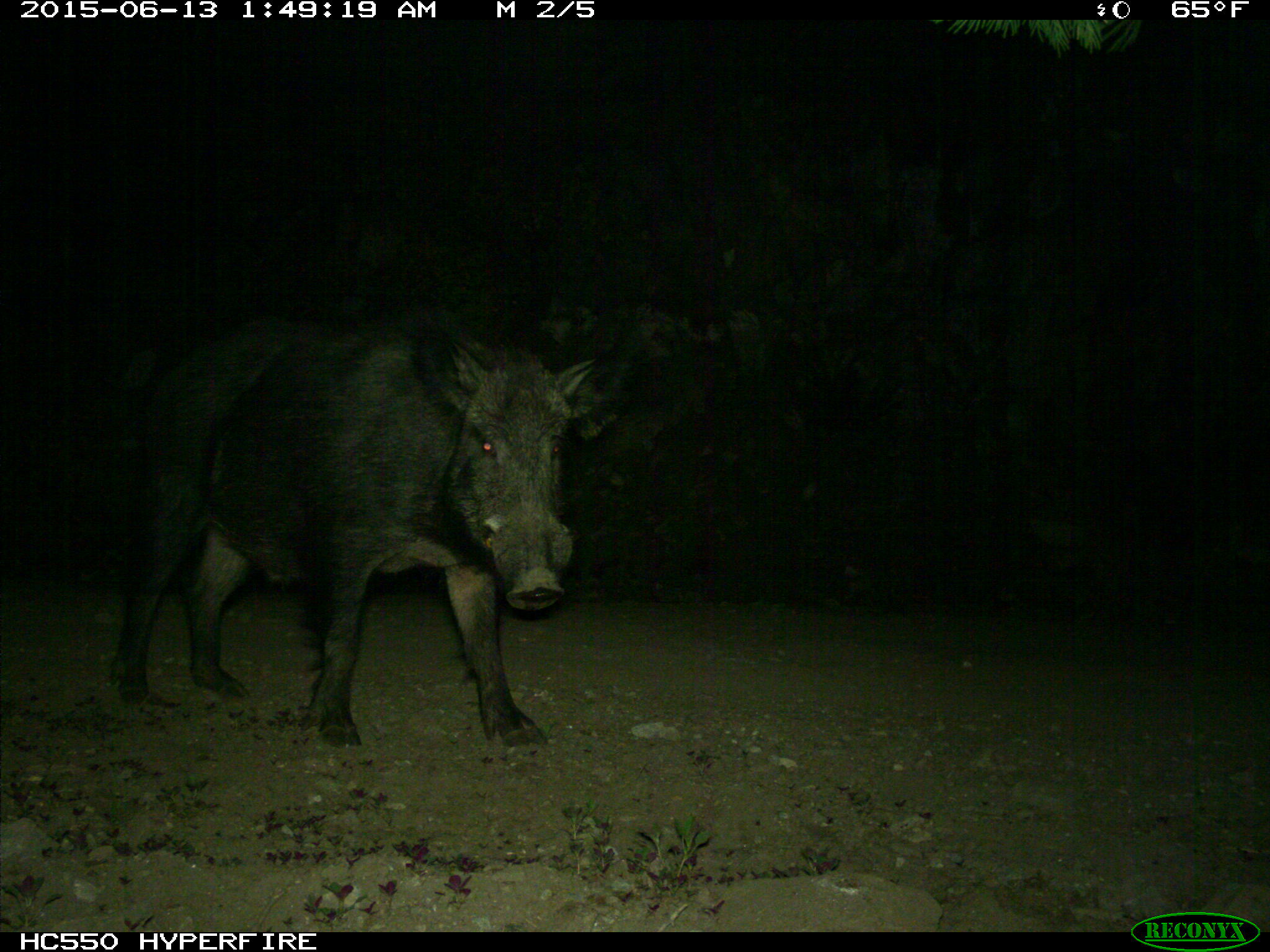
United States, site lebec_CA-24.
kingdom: Animalia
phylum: Chordata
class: Mammalia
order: Artiodactyla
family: Suidae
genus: Sus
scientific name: Sus scrofa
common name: wild boar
Sus scrofa (wild boar).